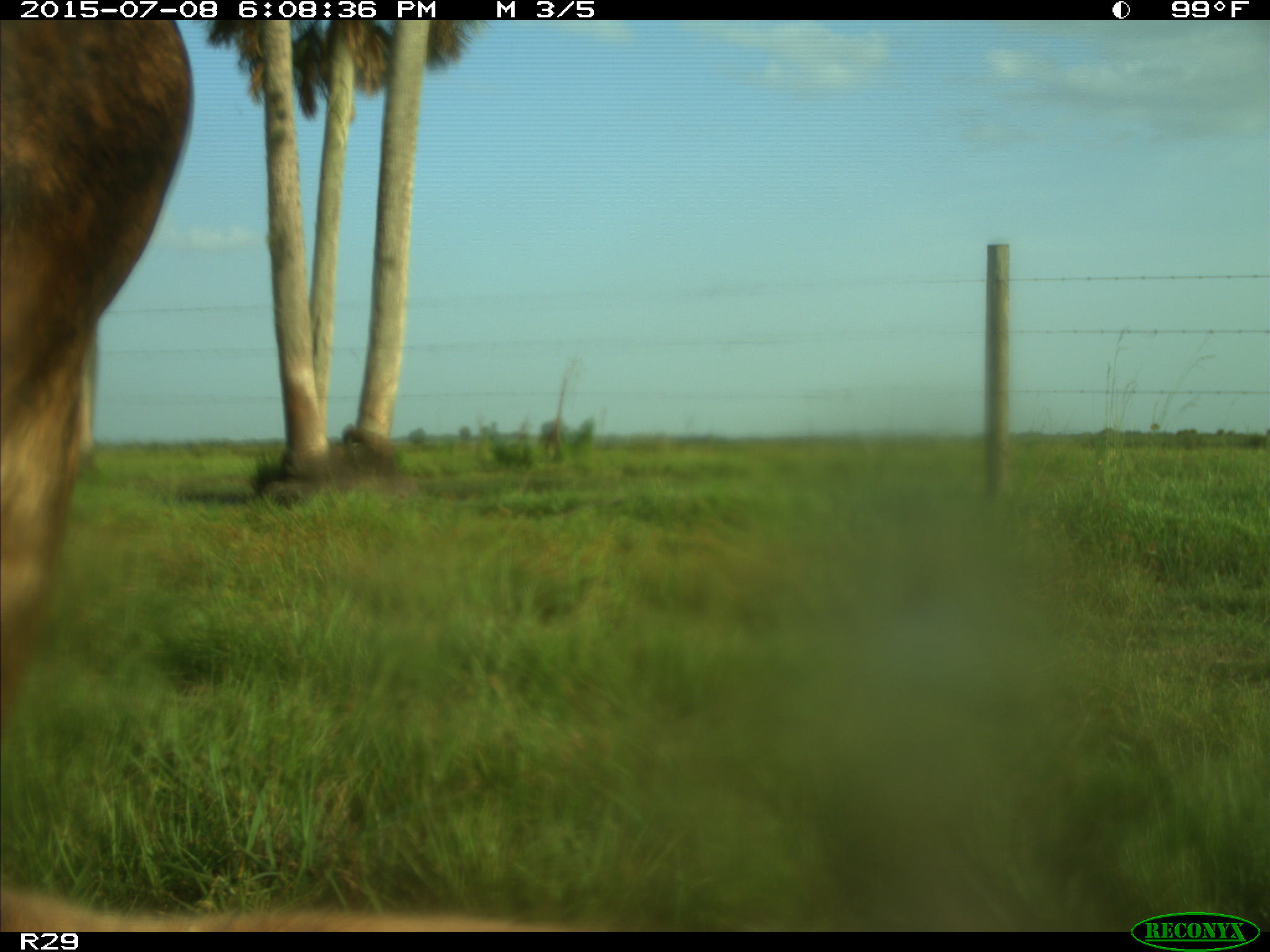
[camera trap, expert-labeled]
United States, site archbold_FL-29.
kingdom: Animalia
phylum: Chordata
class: Mammalia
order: Artiodactyla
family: Bovidae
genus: Bos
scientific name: Bos taurus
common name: domestic cow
Bos taurus (domestic cow).